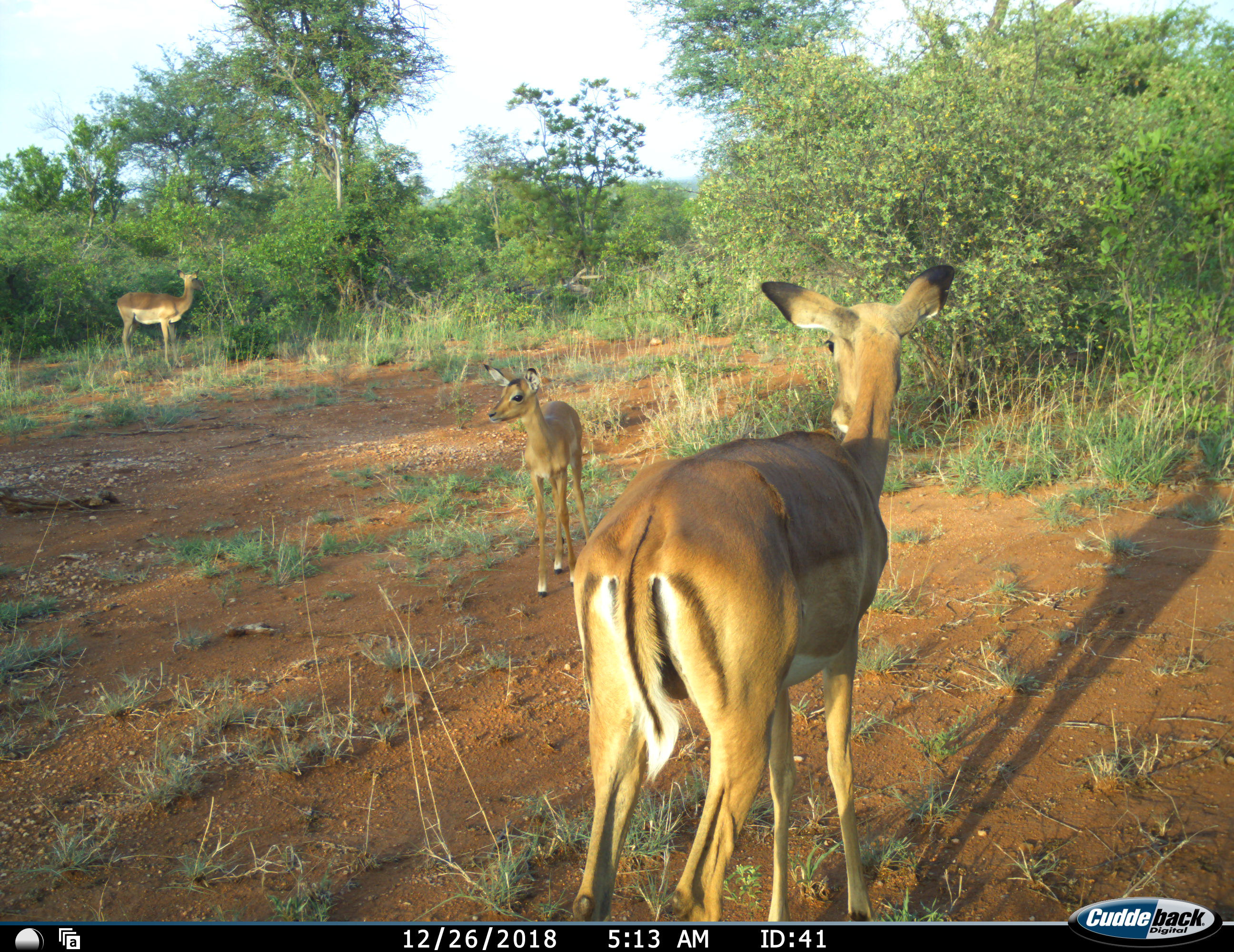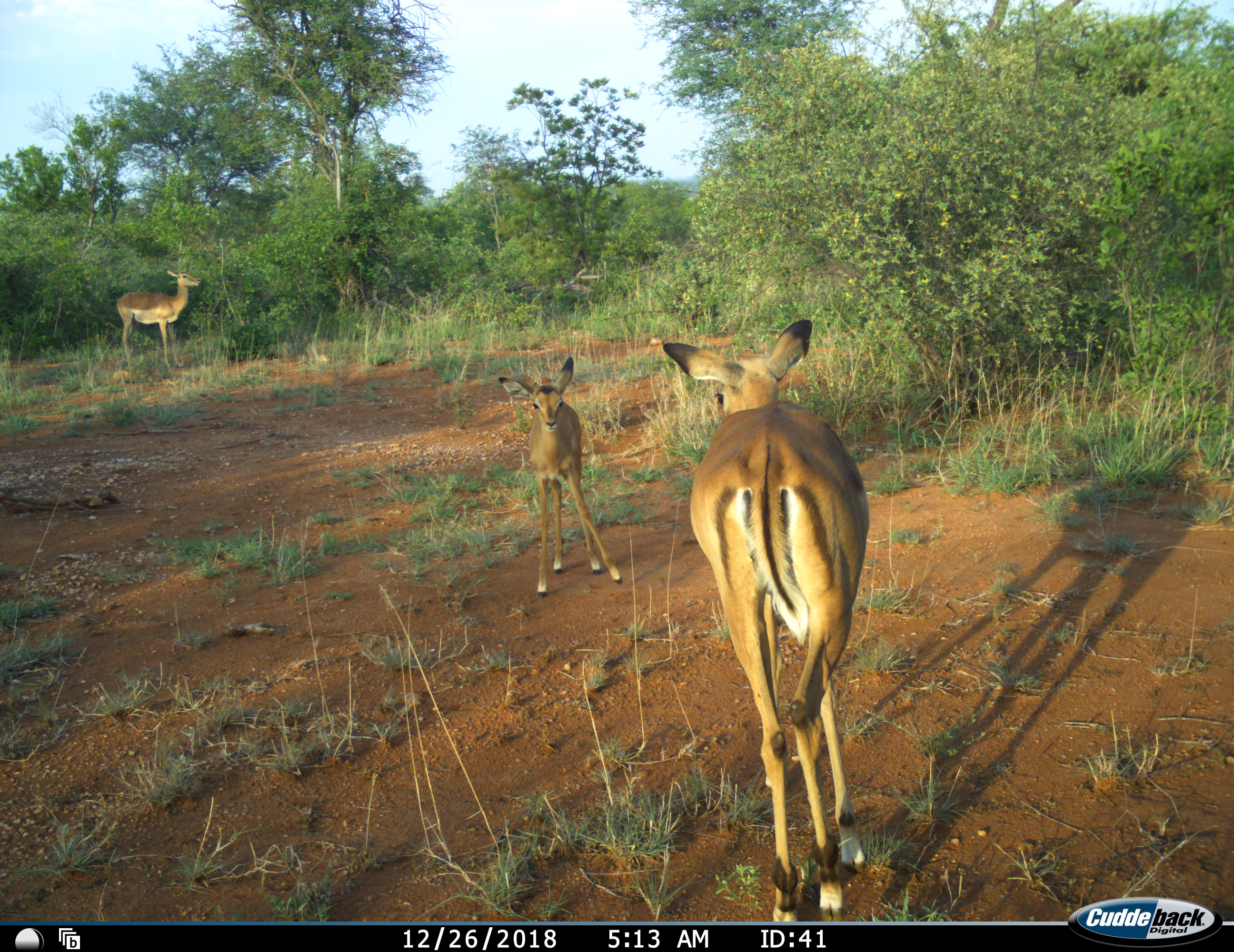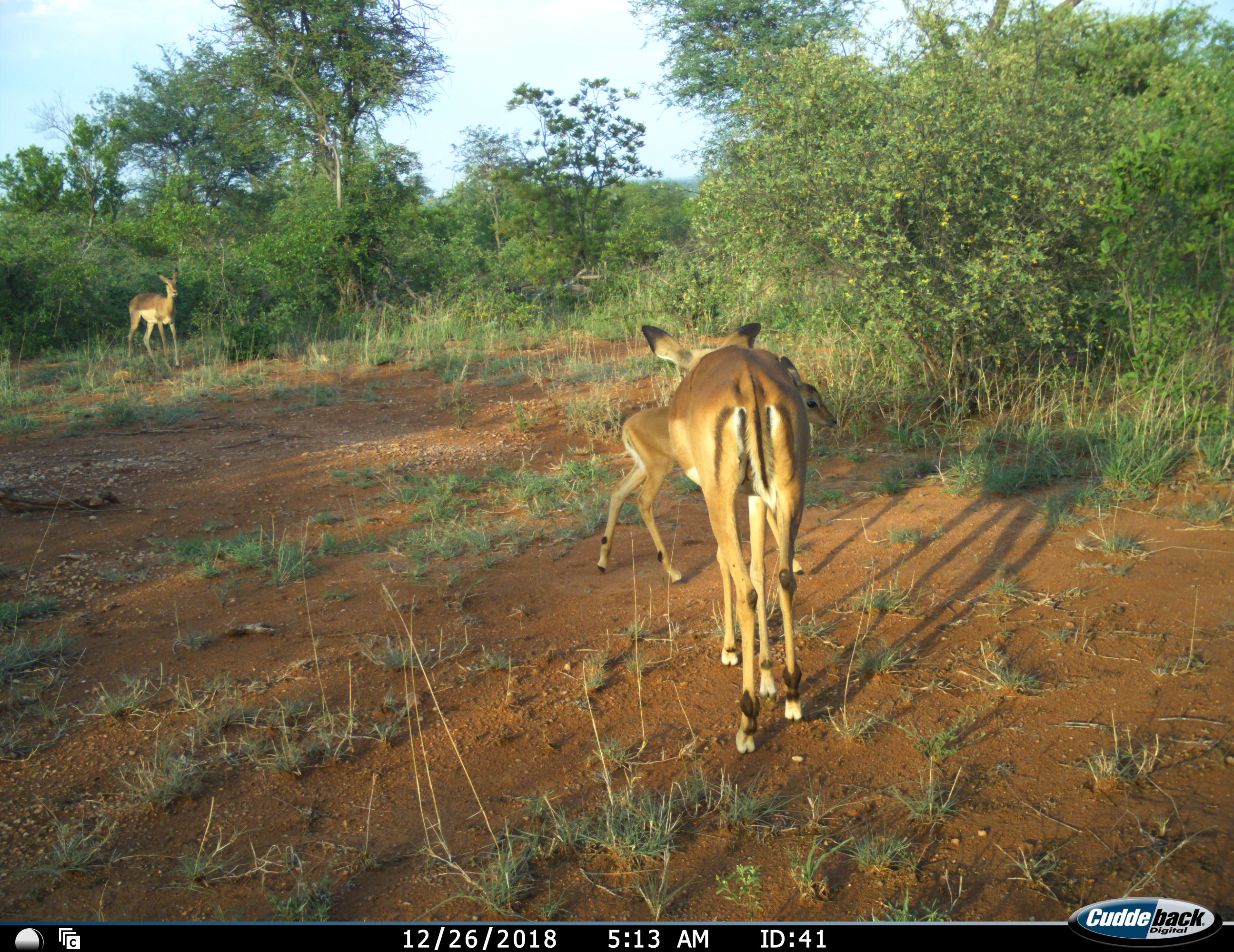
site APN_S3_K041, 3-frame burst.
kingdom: Animalia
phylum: Chordata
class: Mammalia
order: Artiodactyla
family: Bovidae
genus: Aepyceros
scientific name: Aepyceros melampus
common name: impala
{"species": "impala (Aepyceros melampus)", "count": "3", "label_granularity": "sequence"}